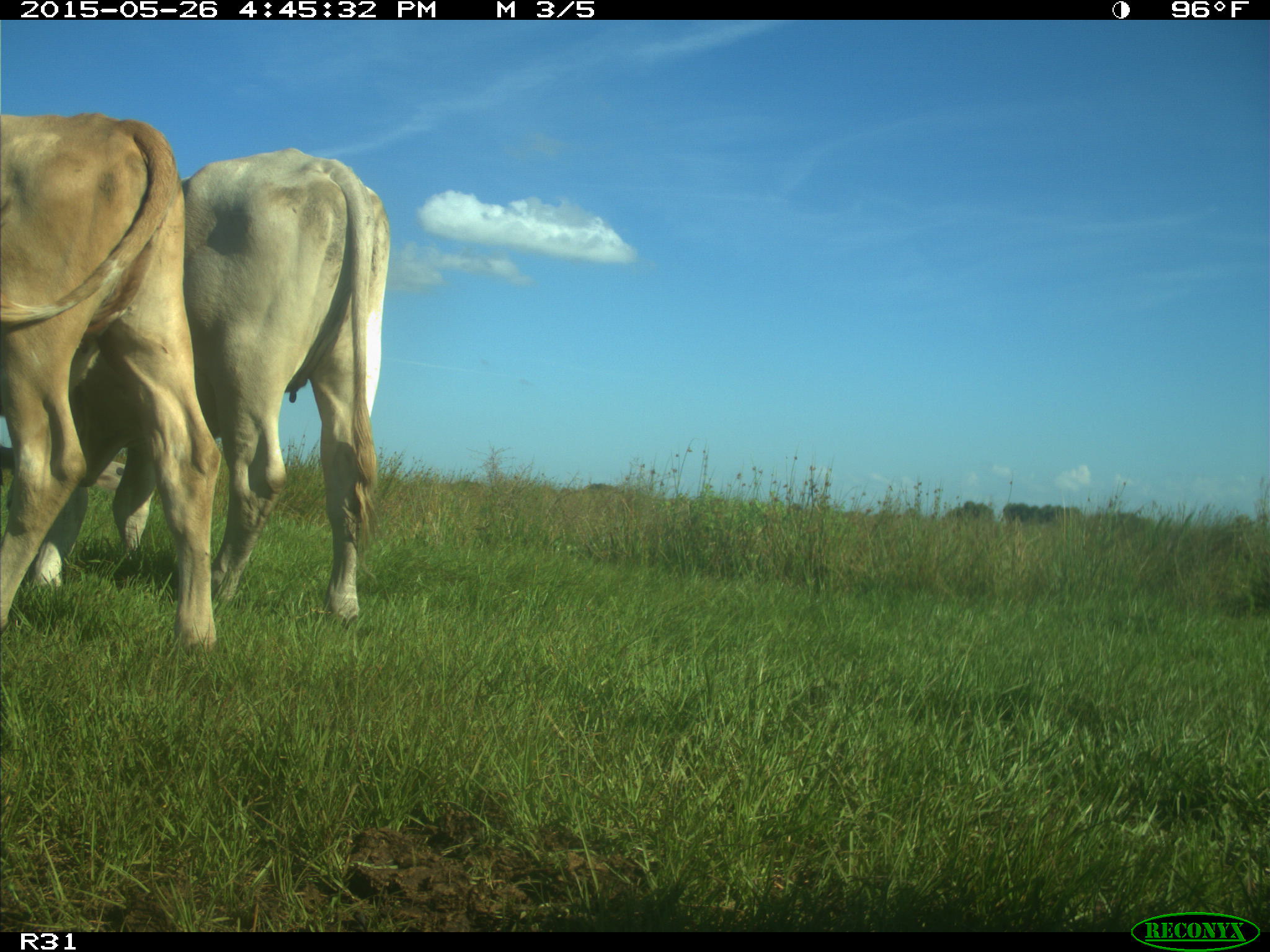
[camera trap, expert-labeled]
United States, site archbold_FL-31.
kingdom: Animalia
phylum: Chordata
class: Mammalia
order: Artiodactyla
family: Bovidae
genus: Bos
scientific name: Bos taurus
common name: domestic cow